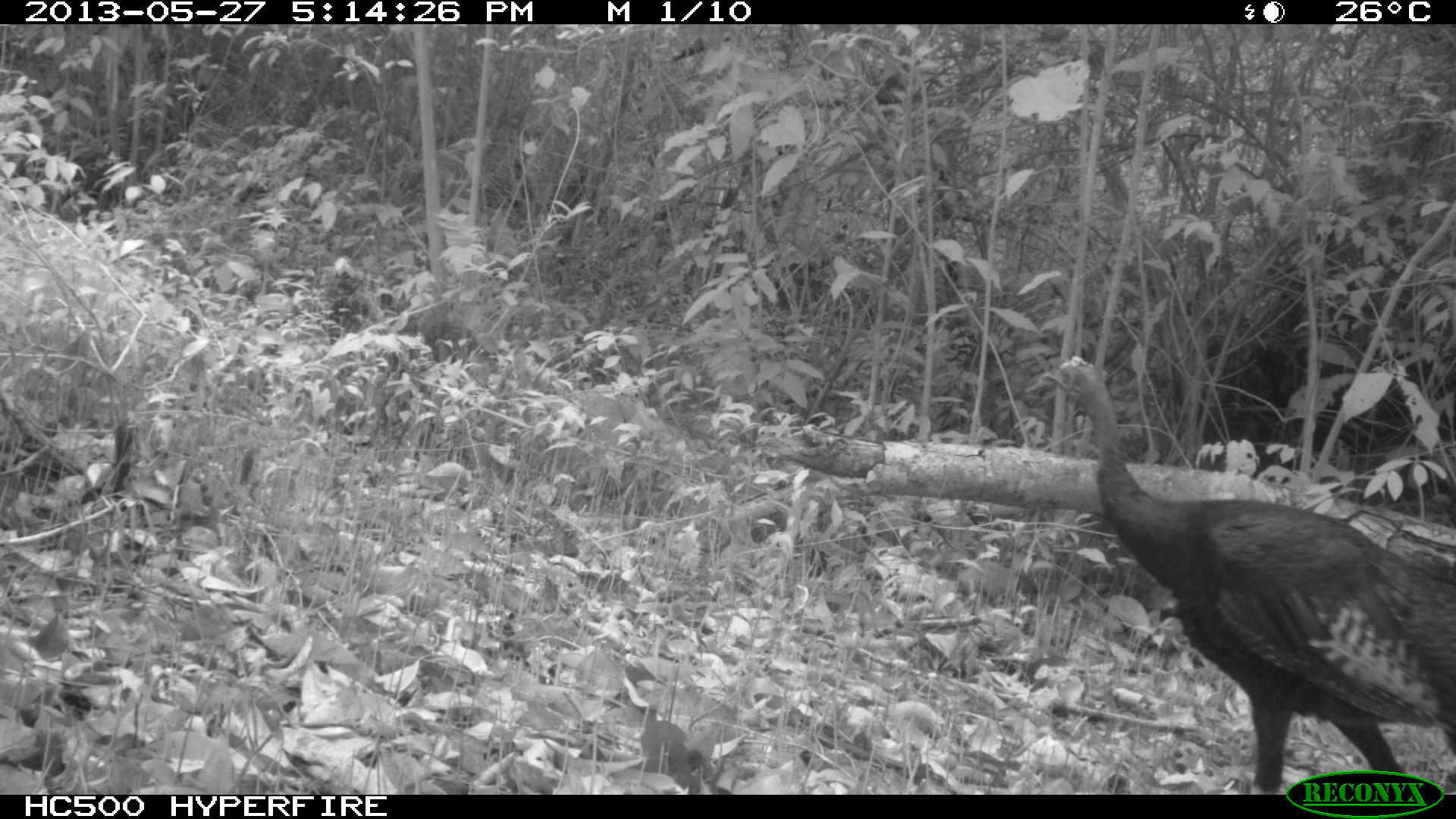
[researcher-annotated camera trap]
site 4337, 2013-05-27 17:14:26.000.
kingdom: Animalia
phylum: Chordata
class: Aves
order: Galliformes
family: Phasianidae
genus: Meleagris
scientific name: Meleagris ocellata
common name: ocellated turkey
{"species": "Meleagris ocellata (ocellated turkey)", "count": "1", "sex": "male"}